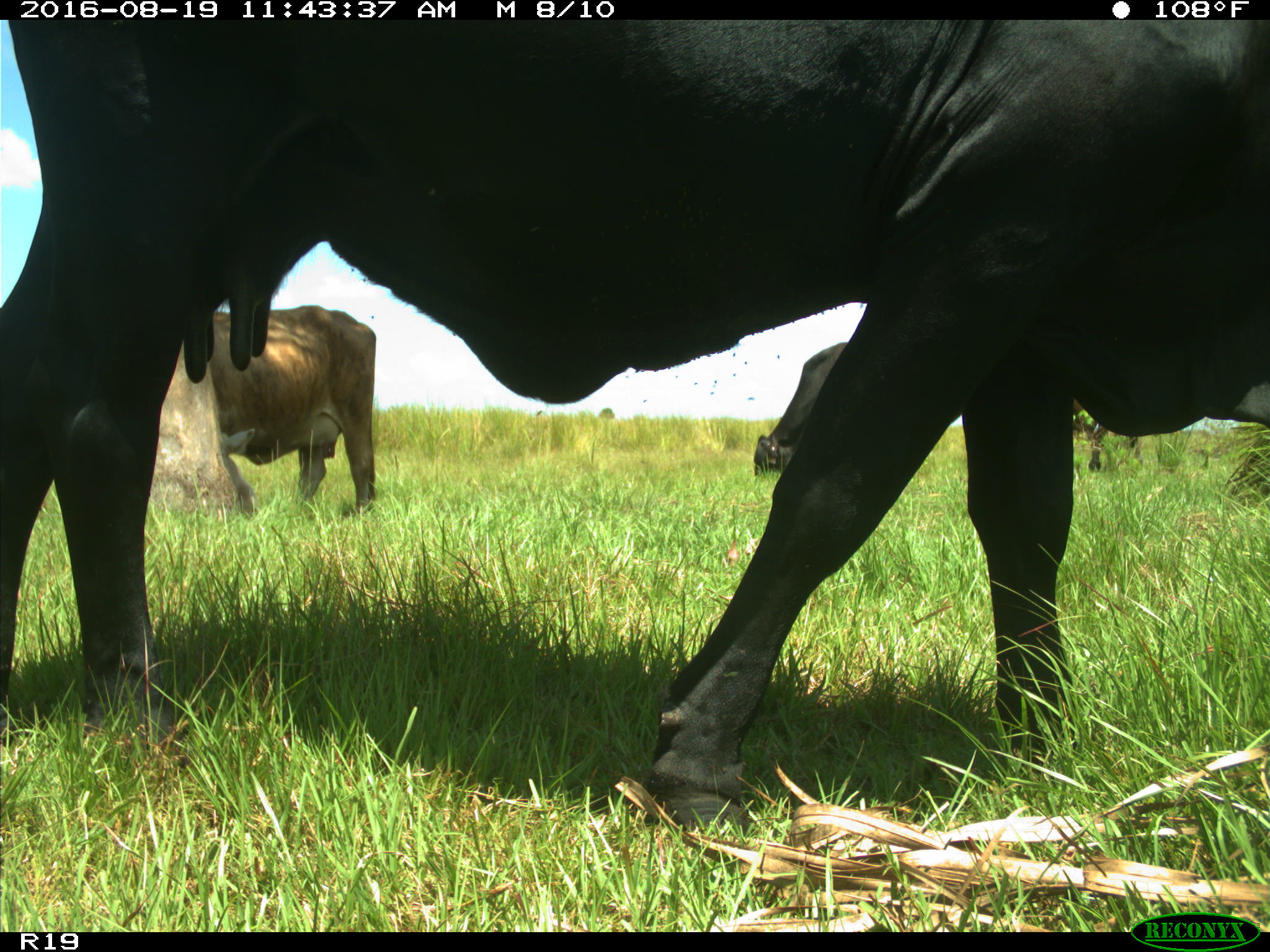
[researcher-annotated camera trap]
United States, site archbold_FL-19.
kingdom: Animalia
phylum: Chordata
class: Mammalia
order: Artiodactyla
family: Bovidae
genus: Bos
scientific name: Bos taurus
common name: domestic cow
Bos taurus (domestic cow).